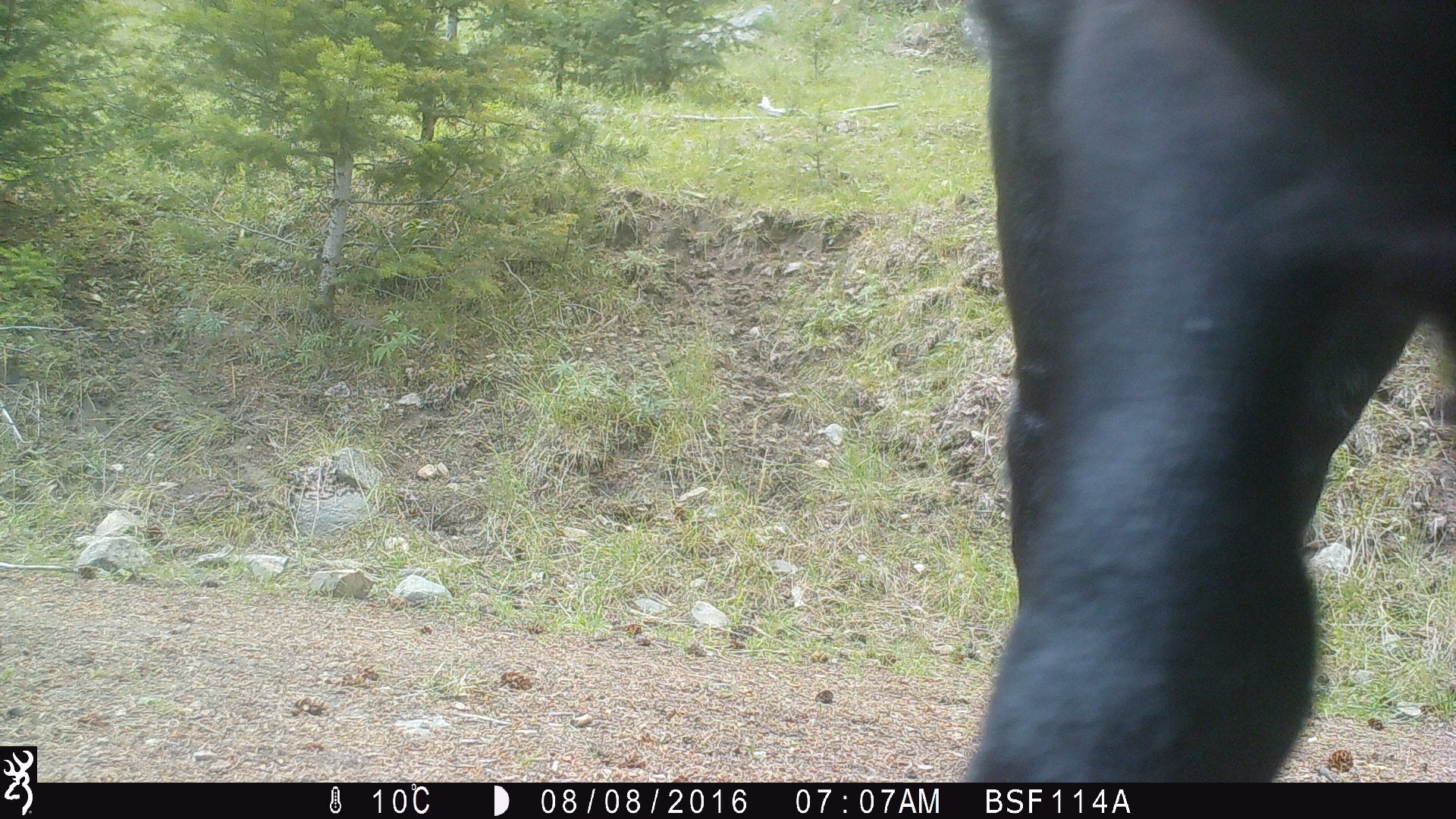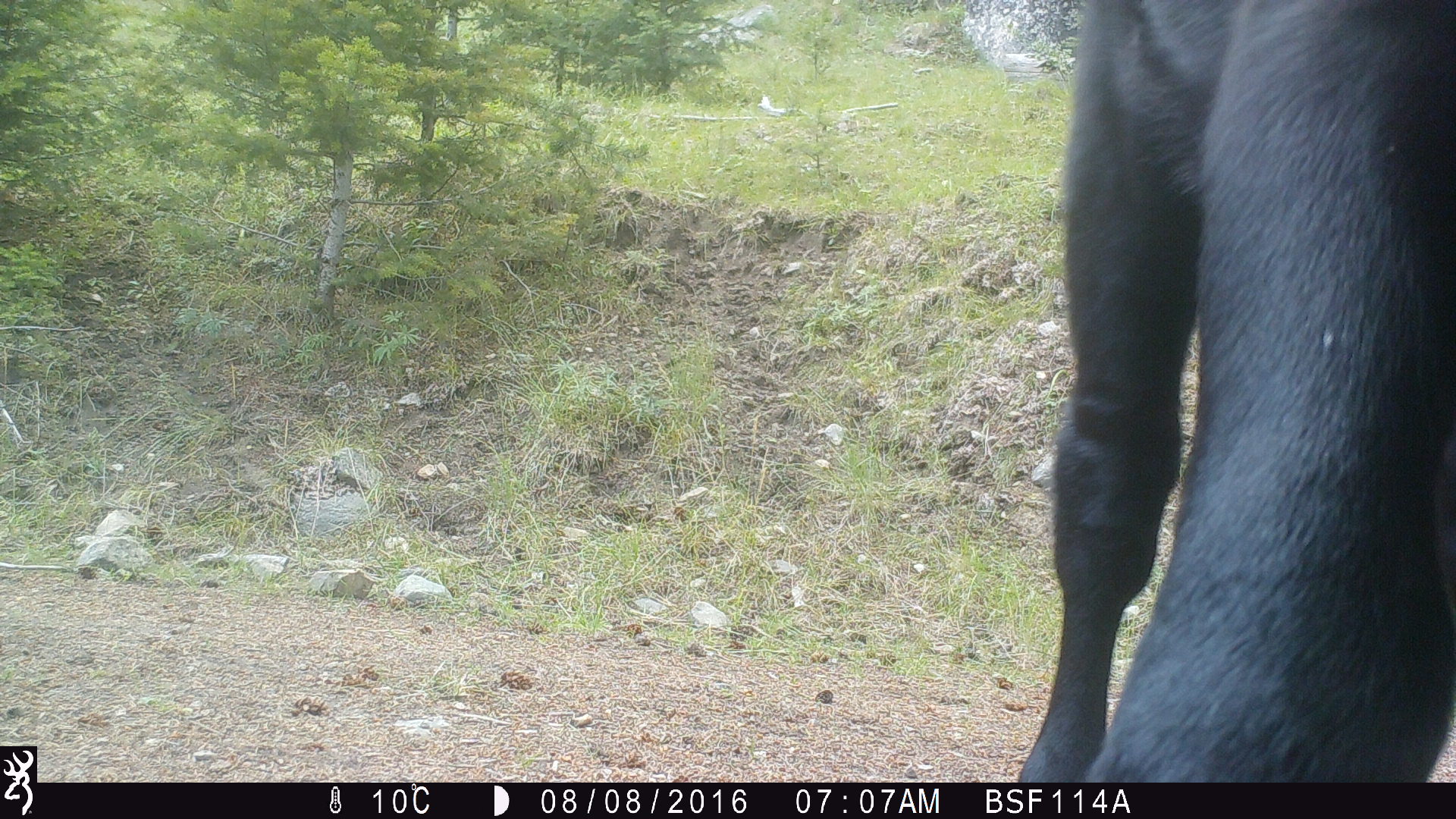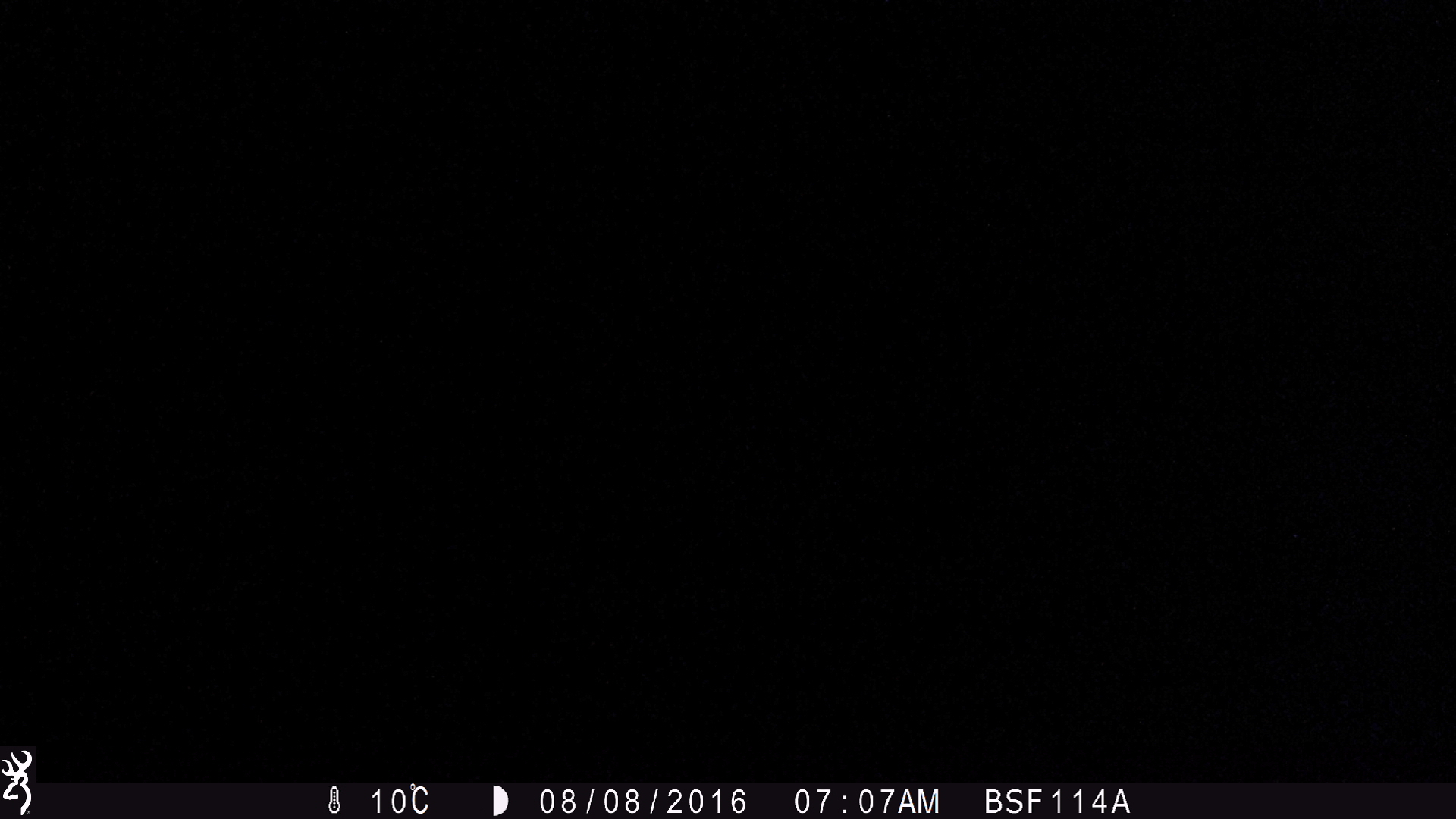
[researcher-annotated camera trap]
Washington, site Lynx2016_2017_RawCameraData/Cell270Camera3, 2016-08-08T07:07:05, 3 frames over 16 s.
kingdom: Animalia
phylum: Chordata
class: Mammalia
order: Artiodactyla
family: Bovidae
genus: Bos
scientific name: Bos taurus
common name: domestic cattle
Domestic cattle (Bos taurus). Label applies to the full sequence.